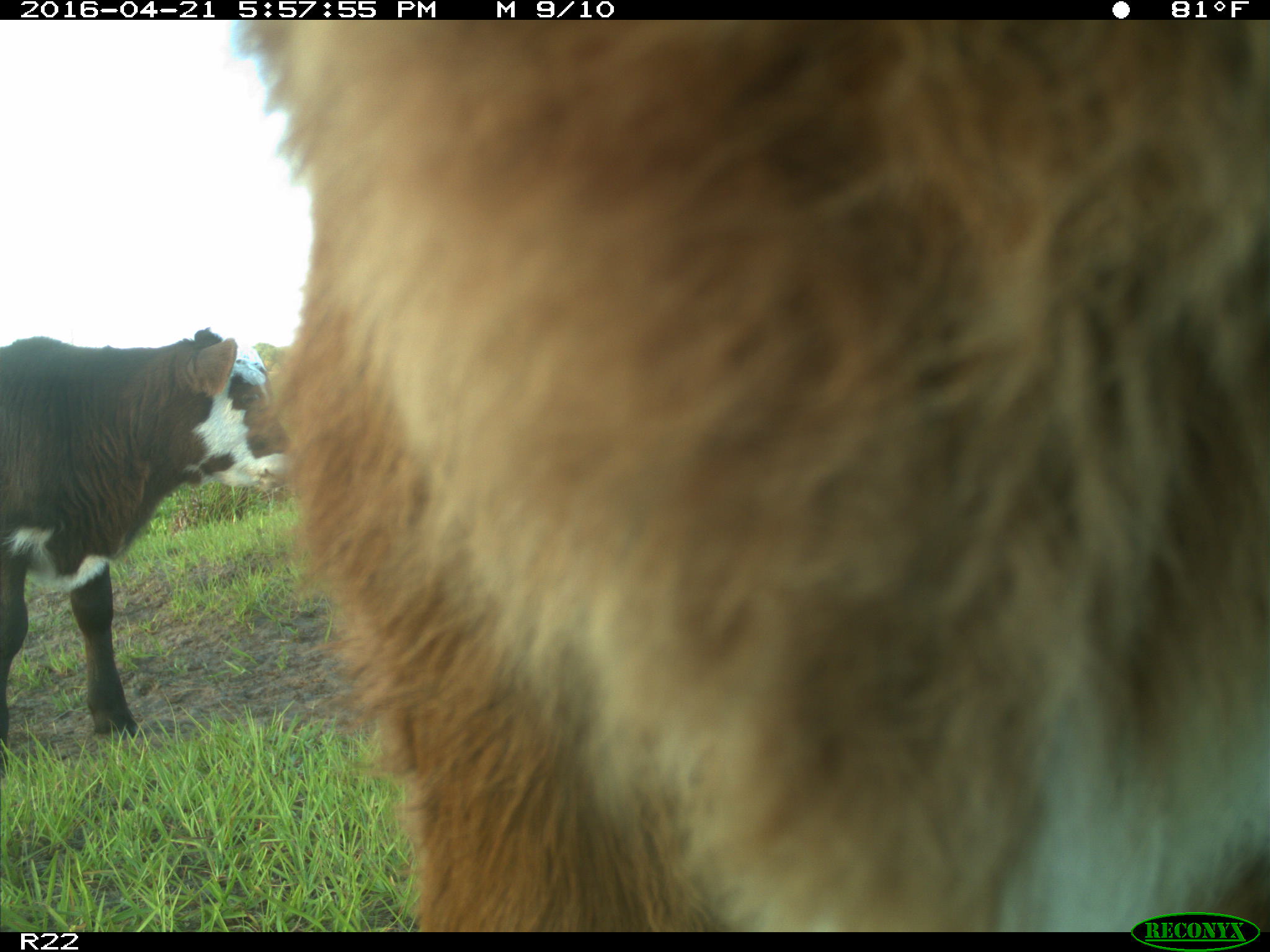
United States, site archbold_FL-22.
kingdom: Animalia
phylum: Chordata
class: Mammalia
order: Artiodactyla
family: Bovidae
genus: Bos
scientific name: Bos taurus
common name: domestic cow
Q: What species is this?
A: Bos taurus (domestic cow).